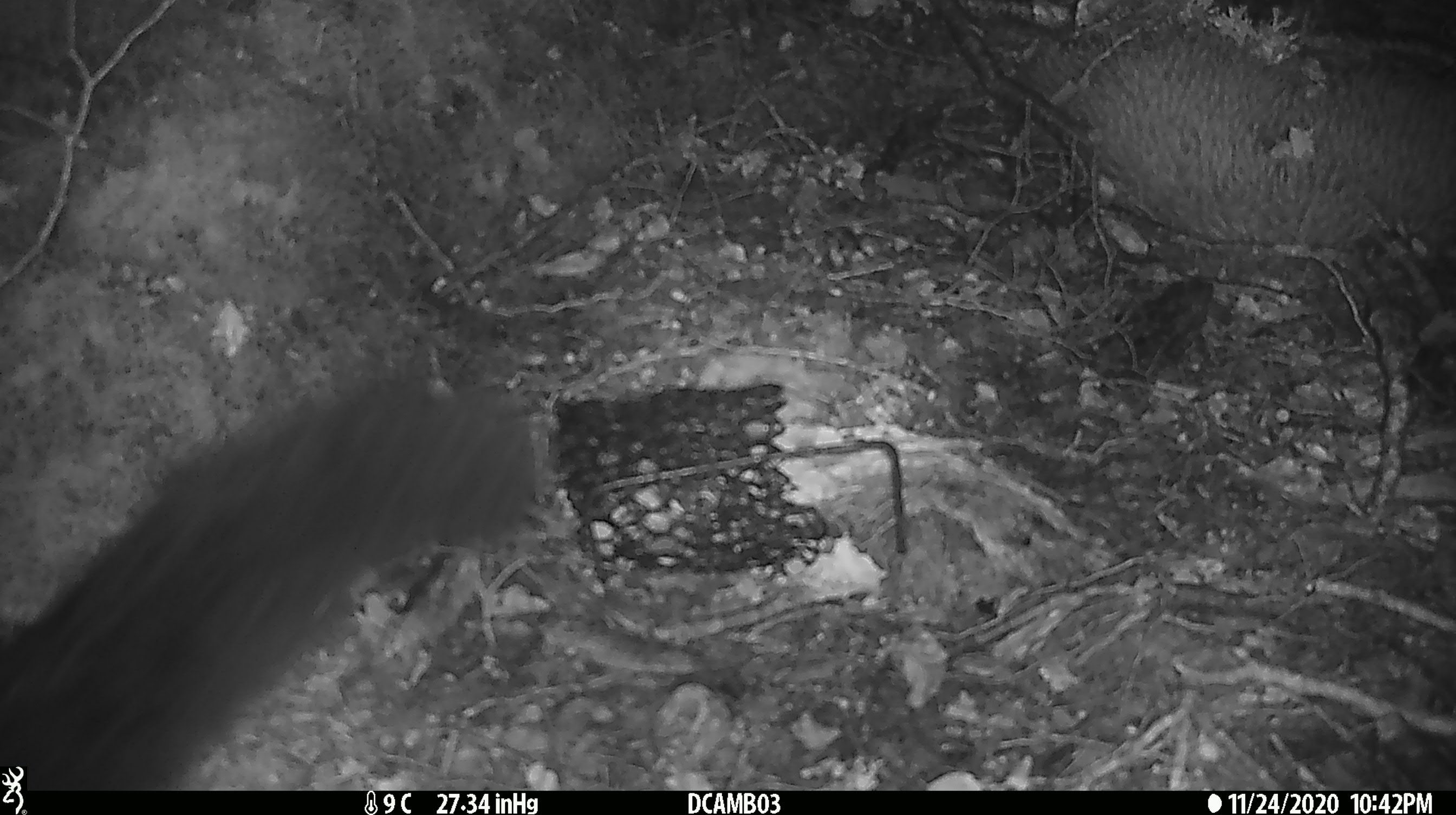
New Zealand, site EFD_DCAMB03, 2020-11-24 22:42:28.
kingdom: Animalia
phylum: Chordata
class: Mammalia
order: Diprotodontia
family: Phalangeridae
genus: Trichosurus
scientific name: Trichosurus vulpecula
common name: common brushtail possum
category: possum